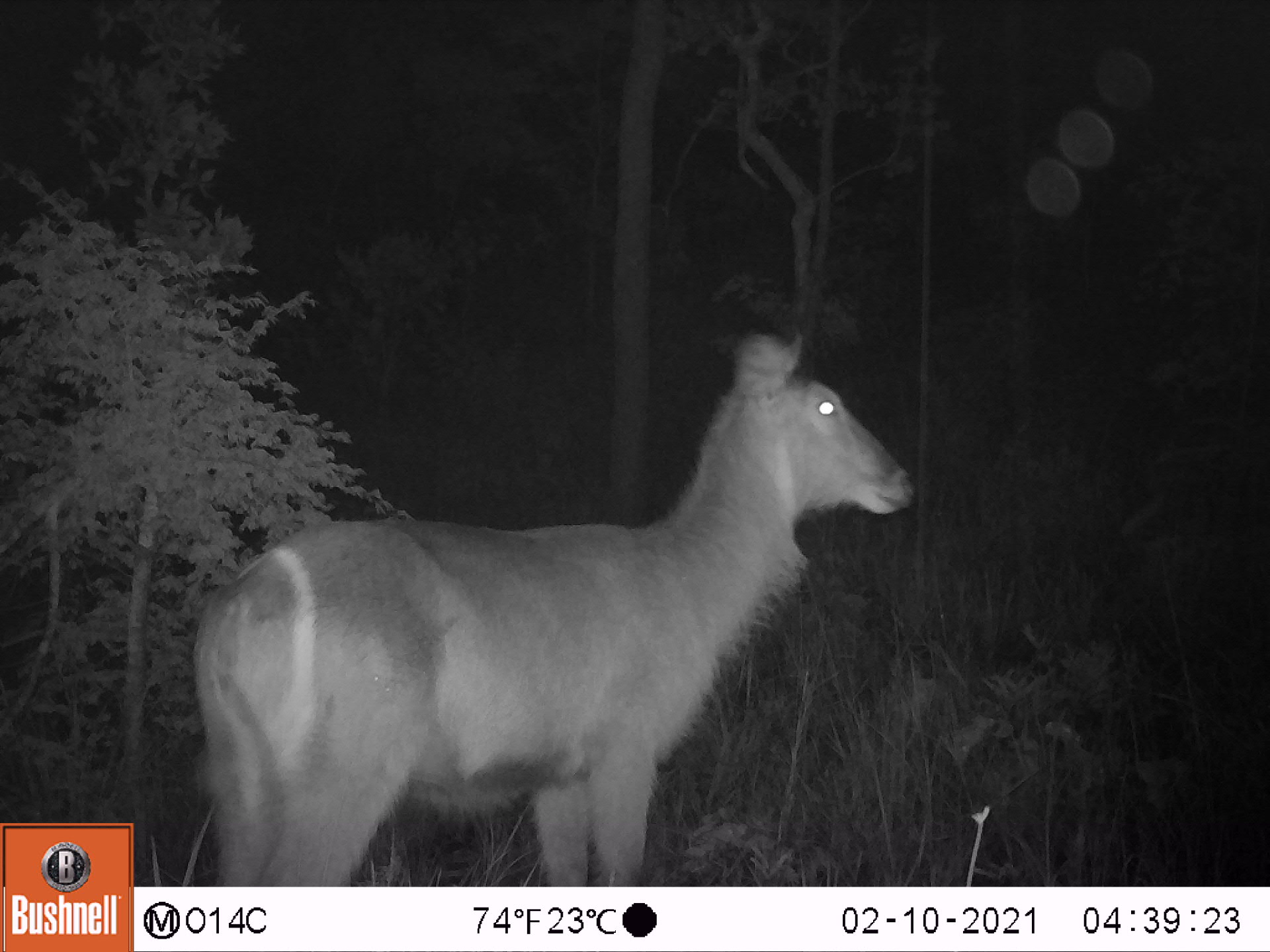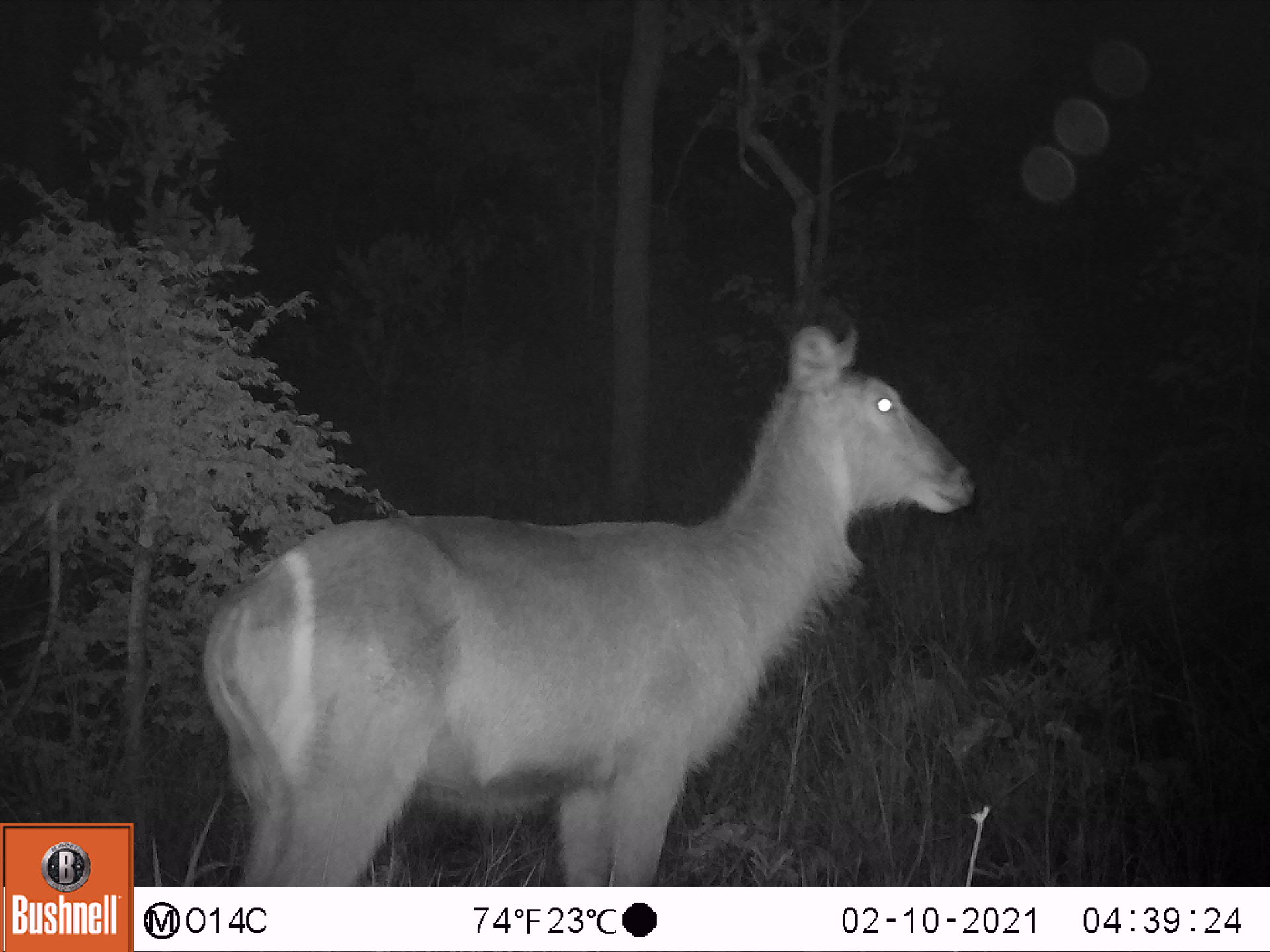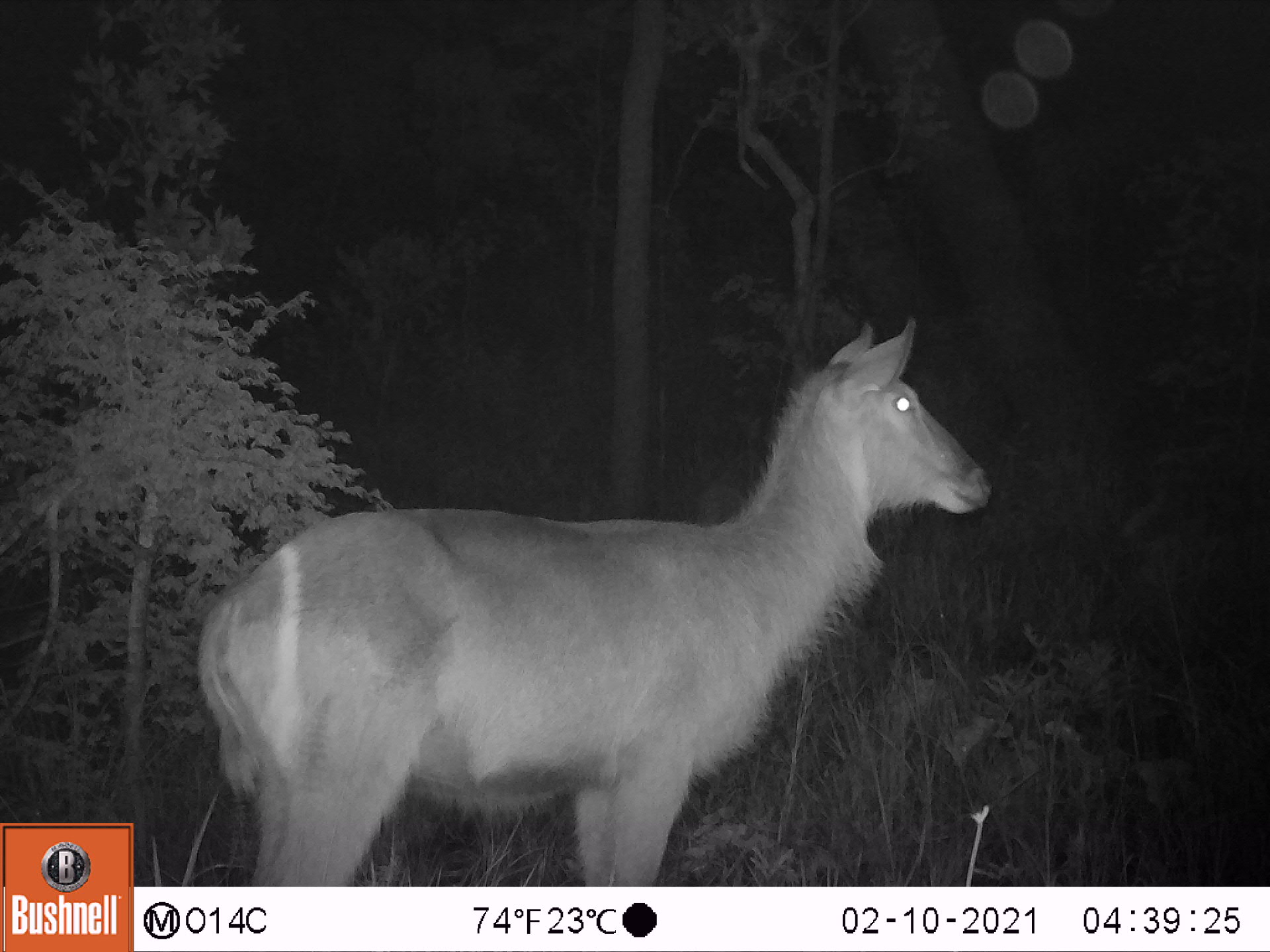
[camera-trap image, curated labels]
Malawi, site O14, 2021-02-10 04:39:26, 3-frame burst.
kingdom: Animalia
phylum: Chordata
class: Mammalia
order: Artiodactyla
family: Bovidae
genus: Kobus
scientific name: Kobus ellipsiprymnus ellipsiprymnus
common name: common waterbuck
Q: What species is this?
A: Common waterbuck (Kobus ellipsiprymnus ellipsiprymnus).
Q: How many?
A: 1.